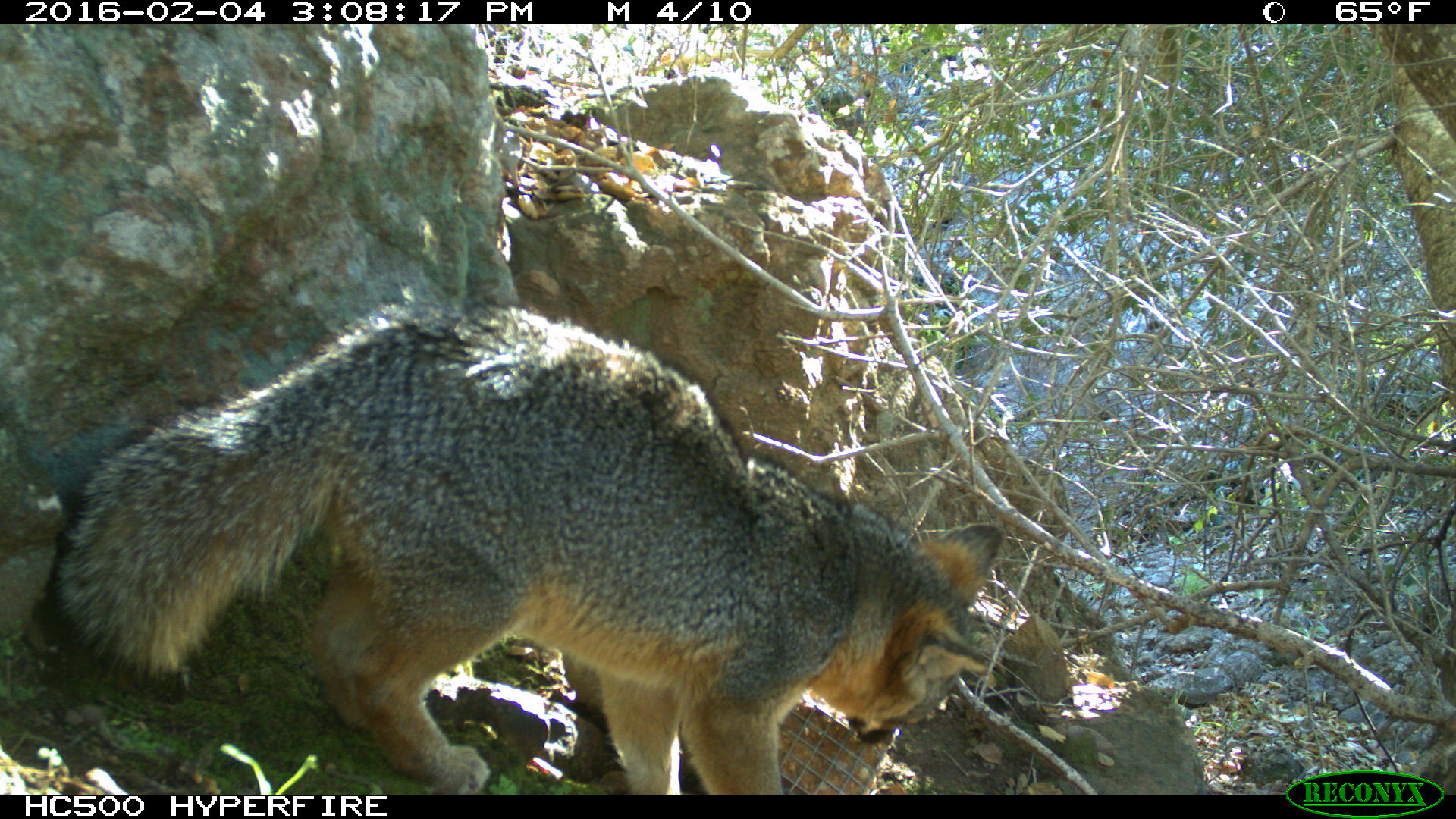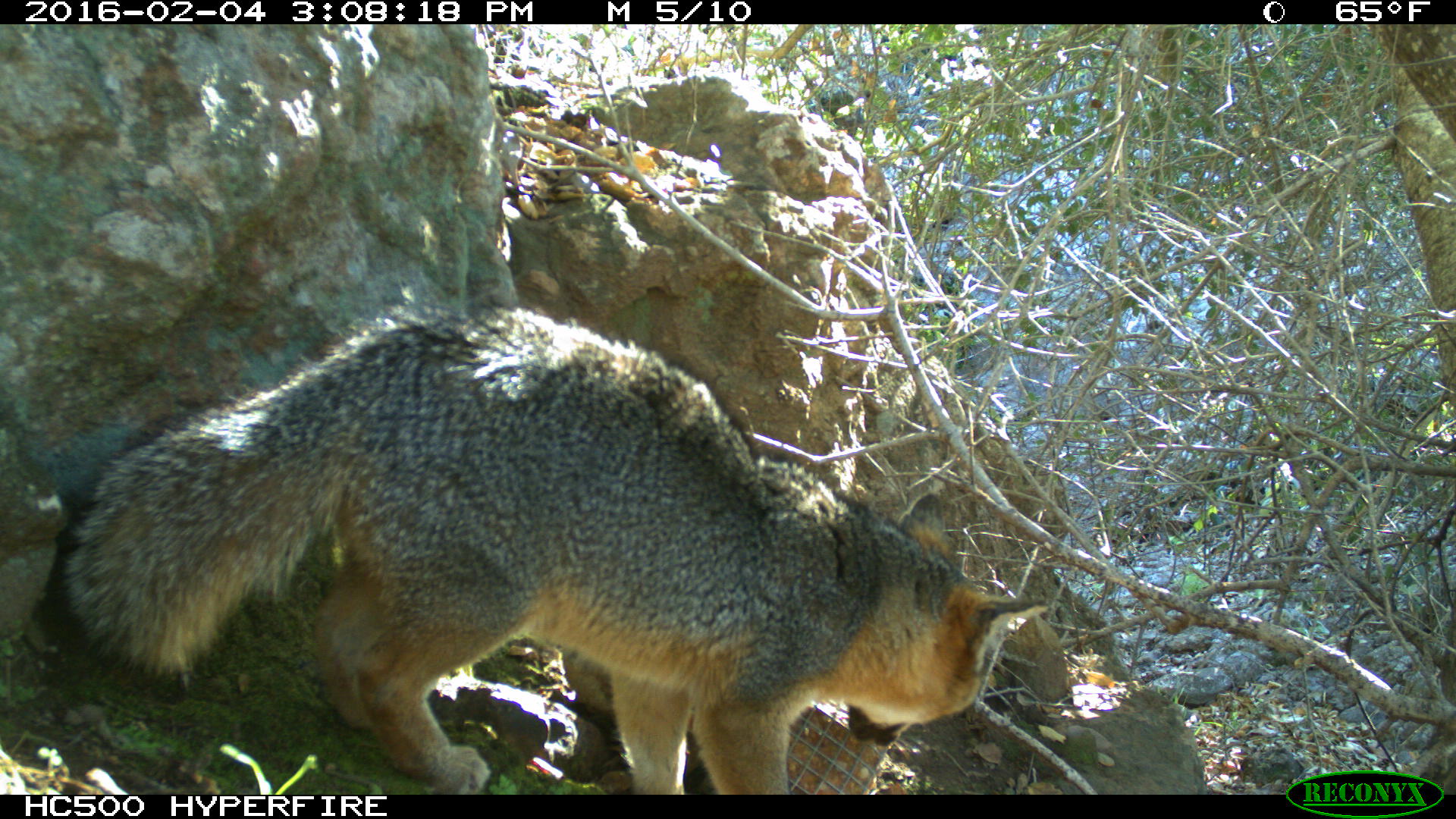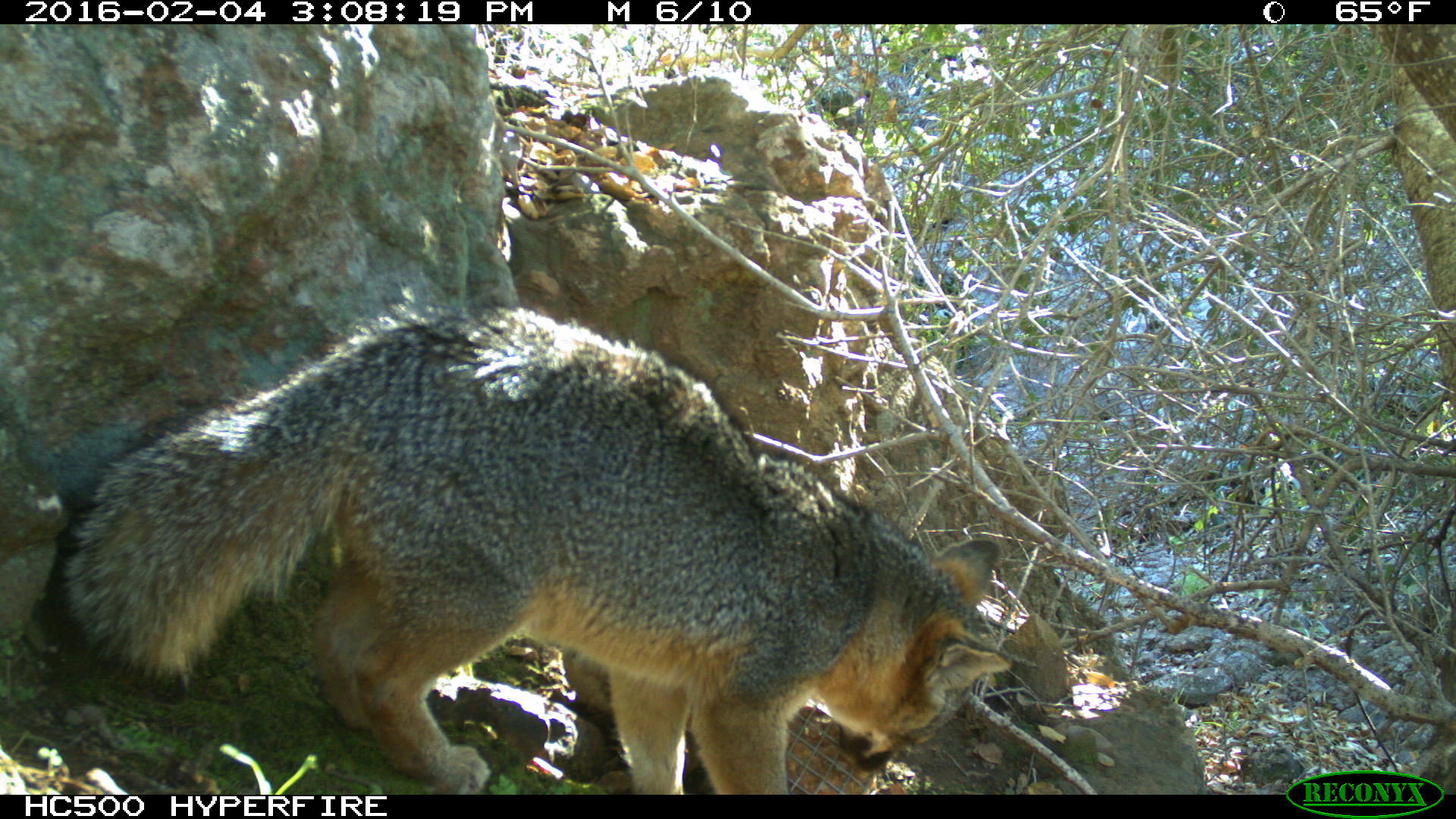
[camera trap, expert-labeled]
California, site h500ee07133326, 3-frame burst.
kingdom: Animalia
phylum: Chordata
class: Mammalia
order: Carnivora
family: Canidae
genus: Urocyon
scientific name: Urocyon littoralis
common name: island fox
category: fox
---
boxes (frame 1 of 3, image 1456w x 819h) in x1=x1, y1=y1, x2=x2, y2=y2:
fox: x1=52, y1=290, x2=1007, y2=793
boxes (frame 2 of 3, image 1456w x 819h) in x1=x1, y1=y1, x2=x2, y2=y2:
fox: x1=62, y1=306, x2=1046, y2=795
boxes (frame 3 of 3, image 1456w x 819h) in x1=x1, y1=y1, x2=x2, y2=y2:
fox: x1=52, y1=300, x2=1012, y2=794